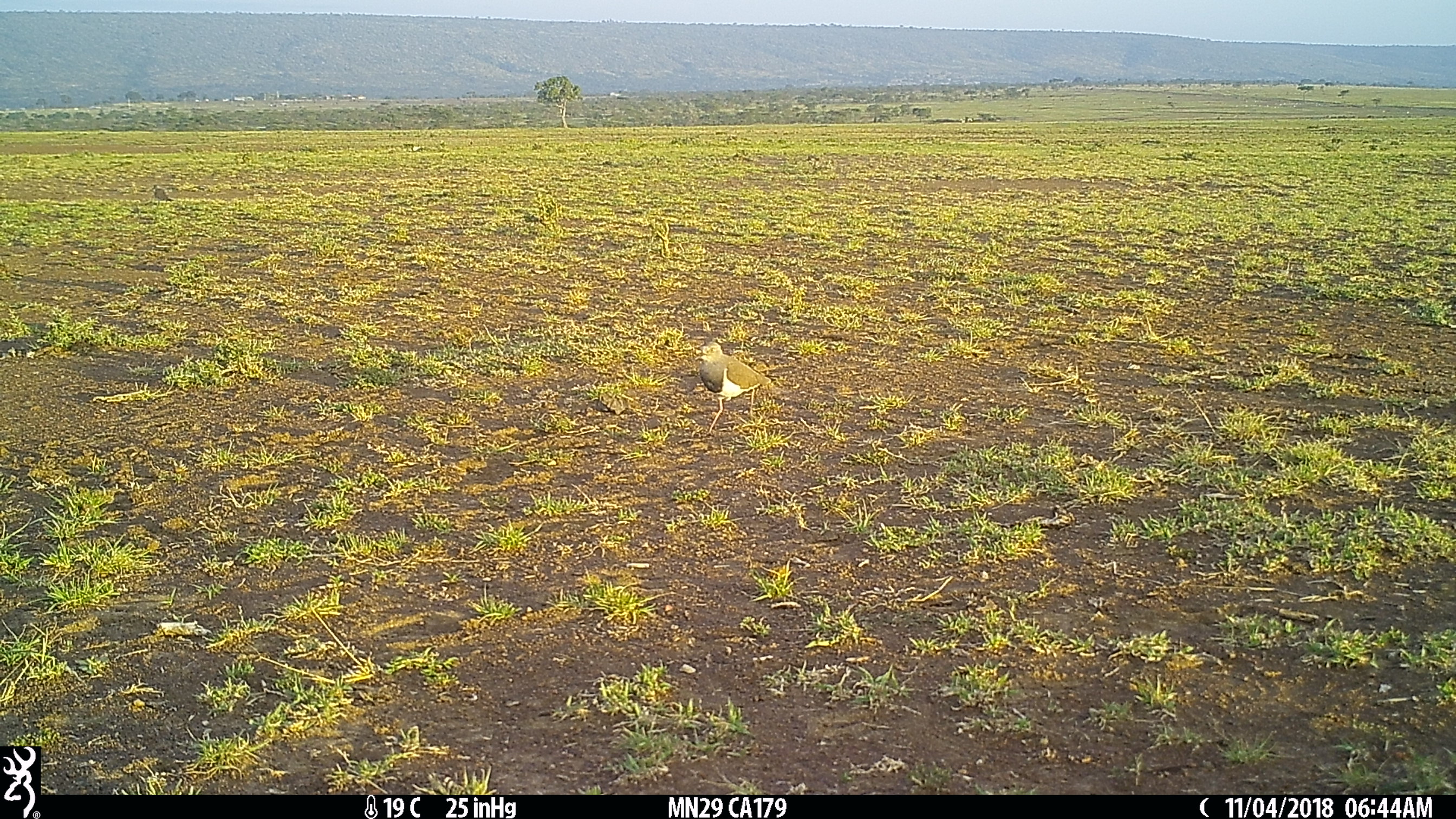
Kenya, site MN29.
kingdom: Animalia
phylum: Chordata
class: Aves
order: Charadriiformes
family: Charadriidae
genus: Vanellus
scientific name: Vanellus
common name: lapwing